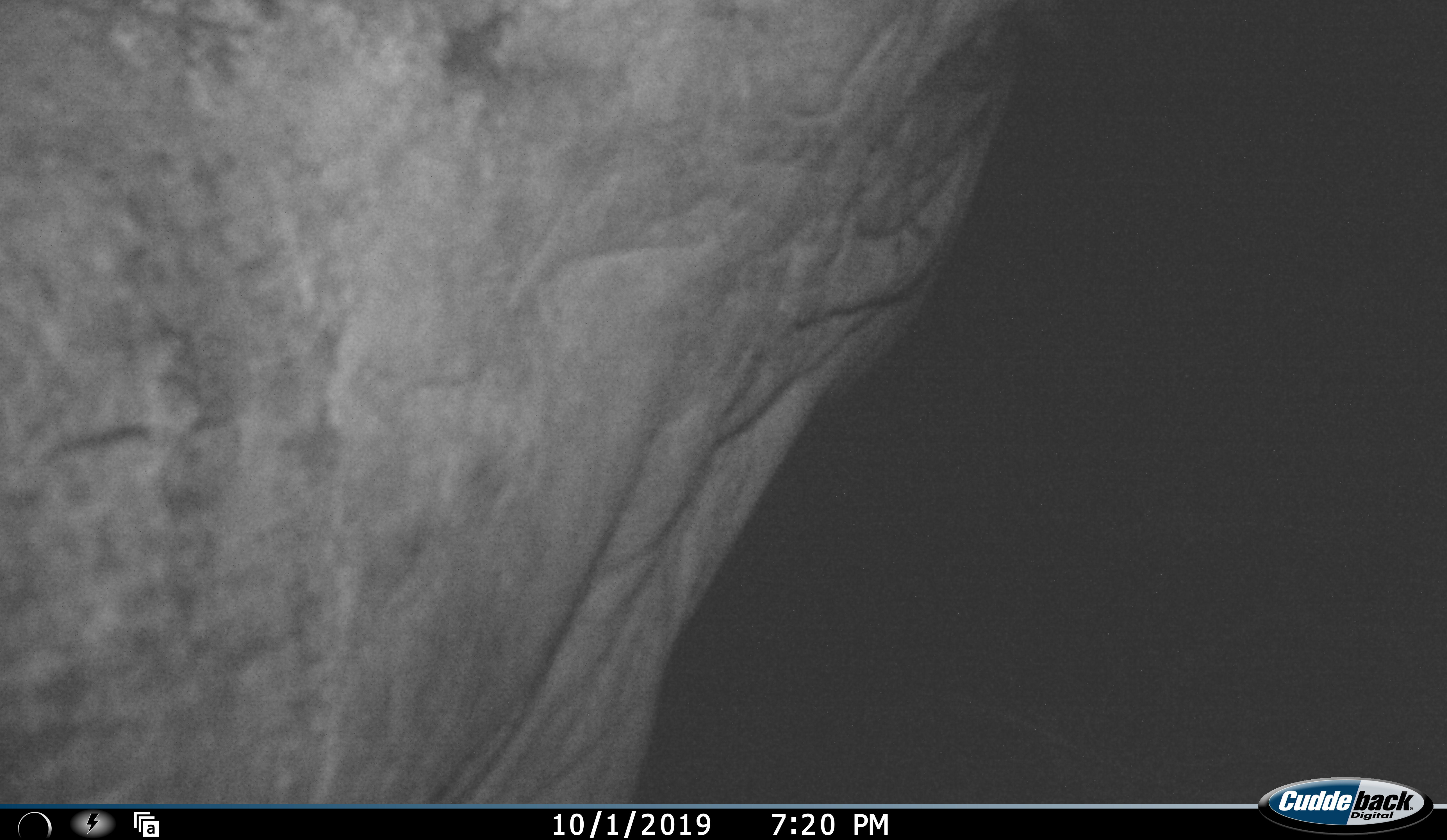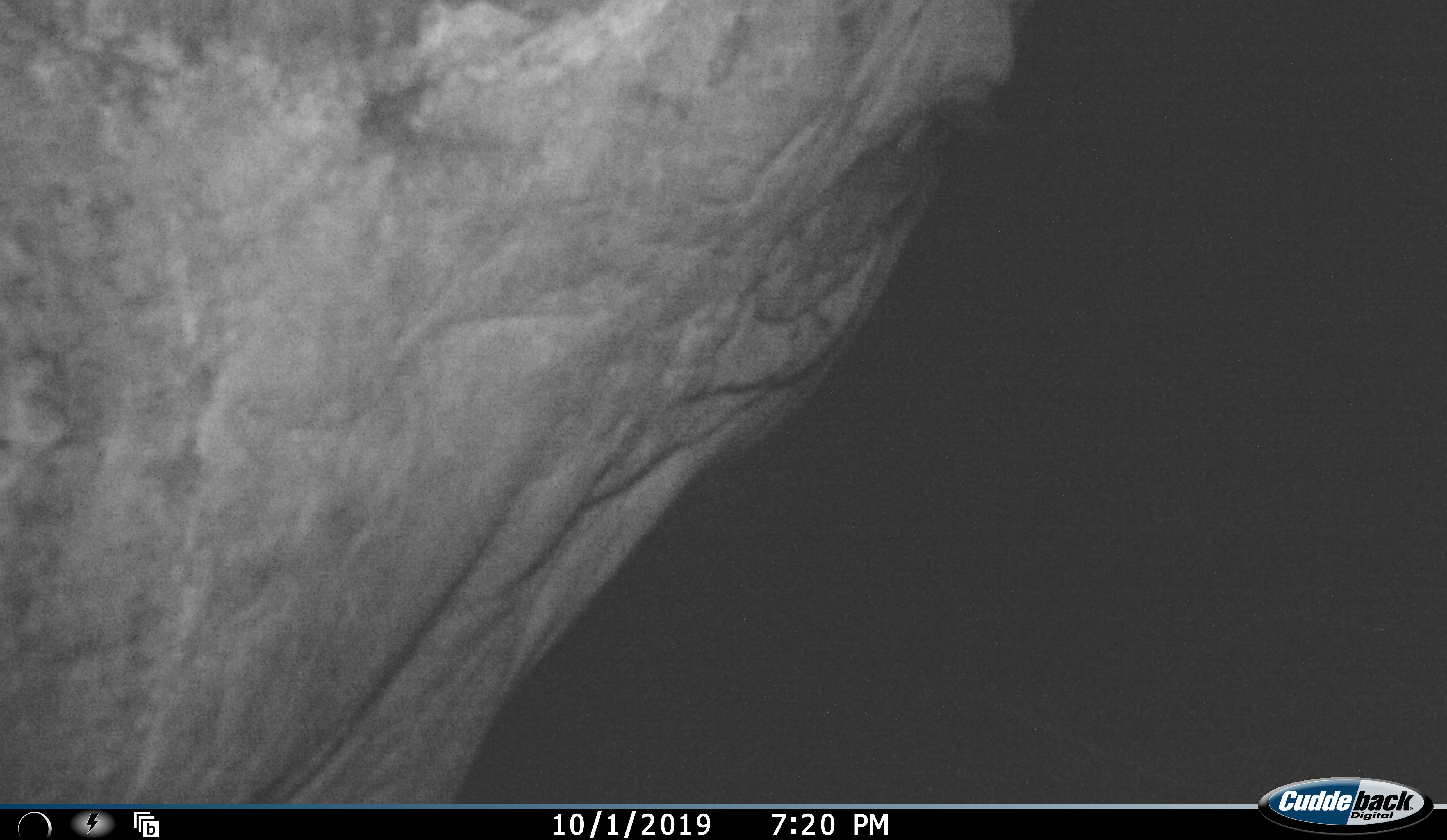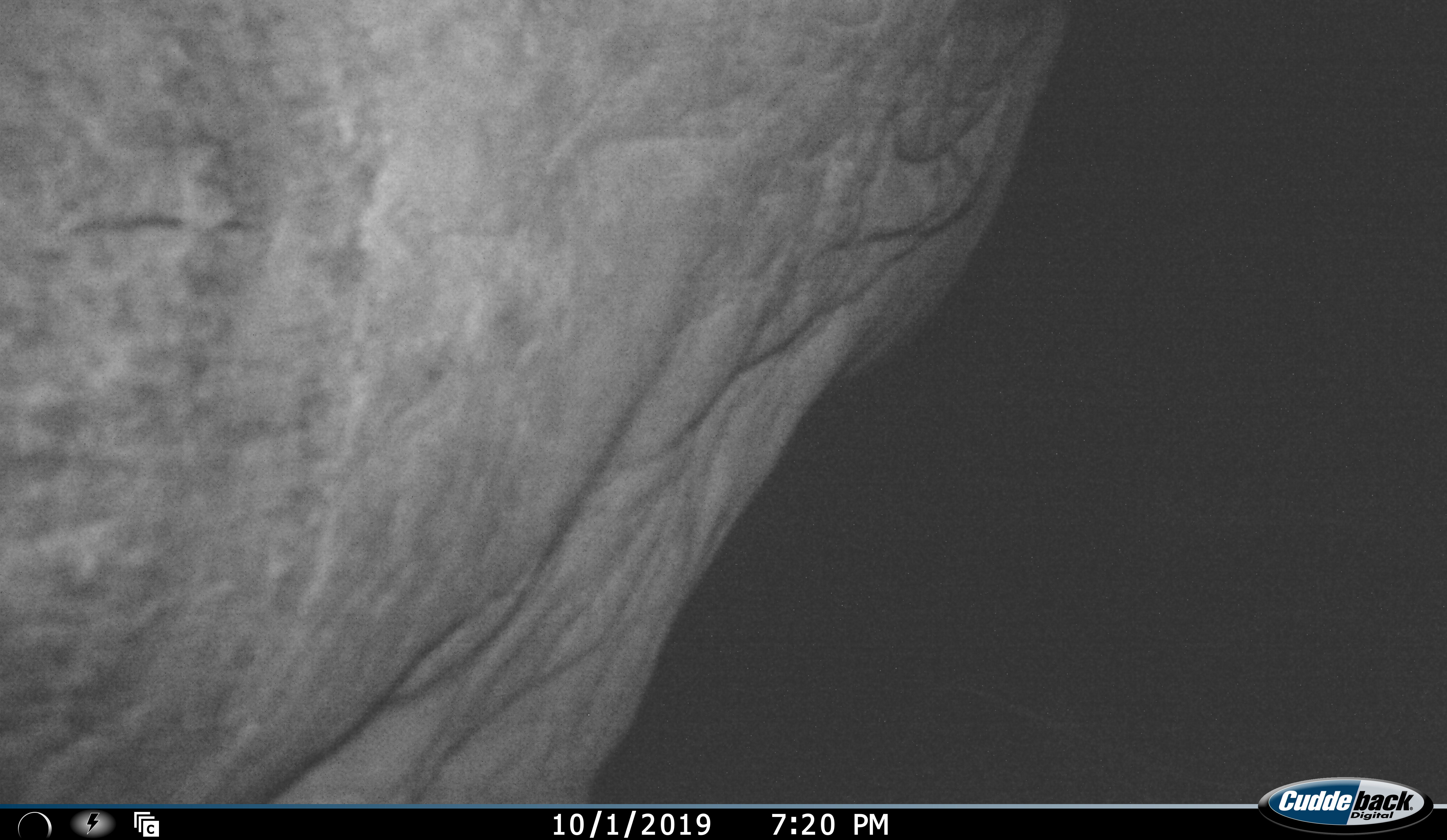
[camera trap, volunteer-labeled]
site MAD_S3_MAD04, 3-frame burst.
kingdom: Animalia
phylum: Chordata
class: Mammalia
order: Proboscidea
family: Elephantidae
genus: Loxodonta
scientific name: Loxodonta africana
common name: african bush elephant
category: elephant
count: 1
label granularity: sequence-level